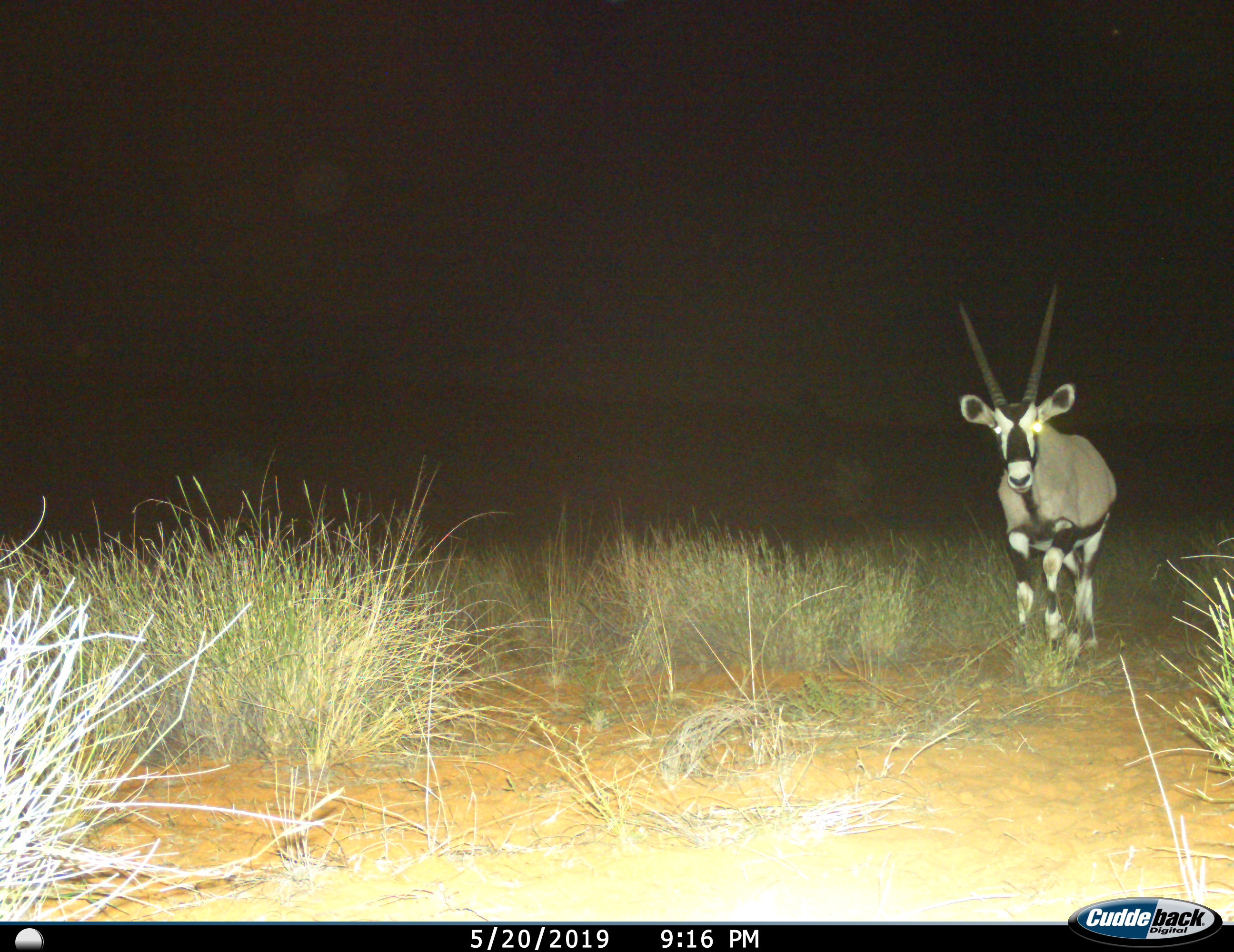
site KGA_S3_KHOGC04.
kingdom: Animalia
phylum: Chordata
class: Mammalia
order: Artiodactyla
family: Bovidae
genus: Oryx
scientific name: Oryx gazella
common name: gemsbok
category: oryx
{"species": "oryx (gemsbok) (Oryx gazella)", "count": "1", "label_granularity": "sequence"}